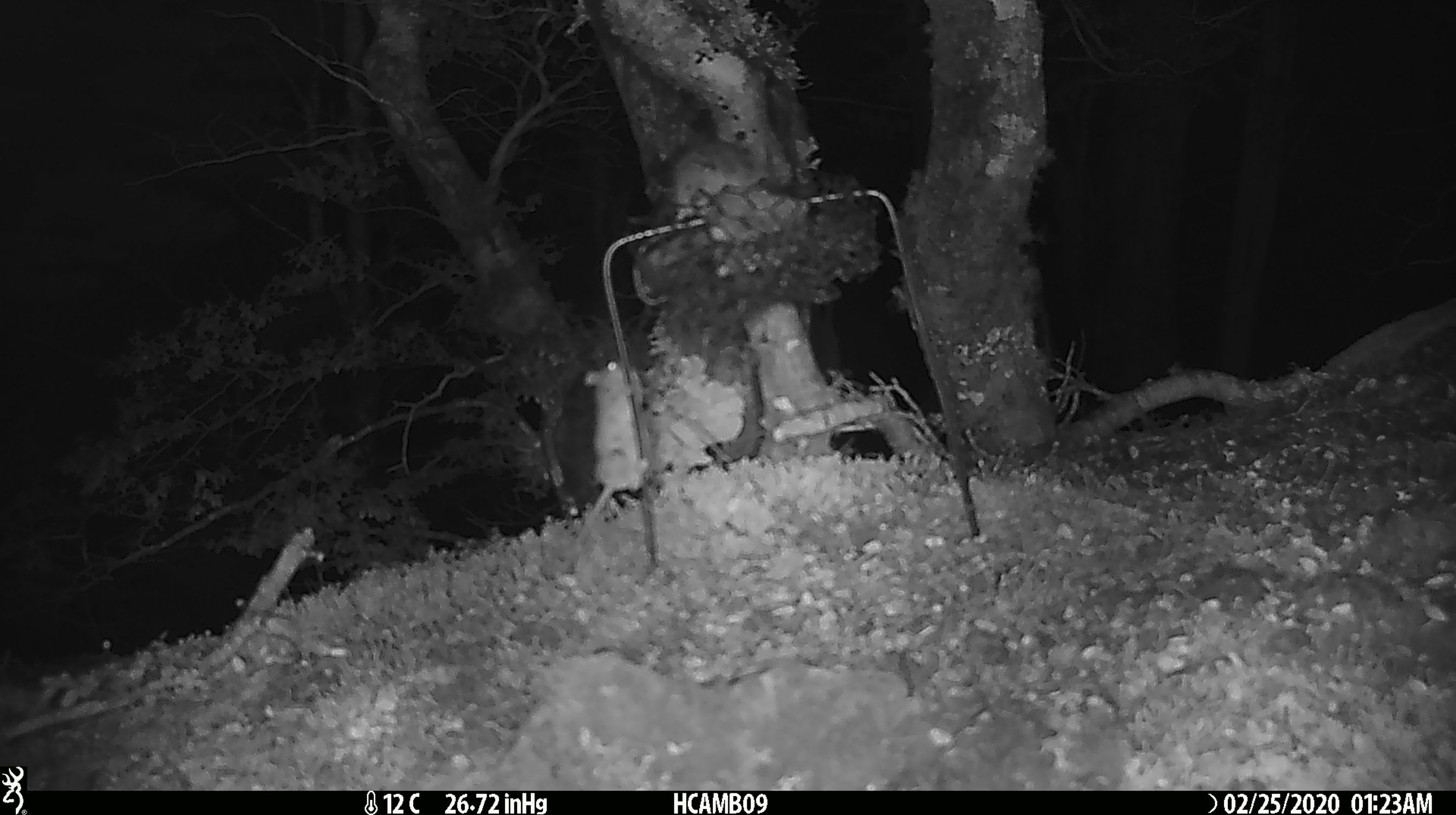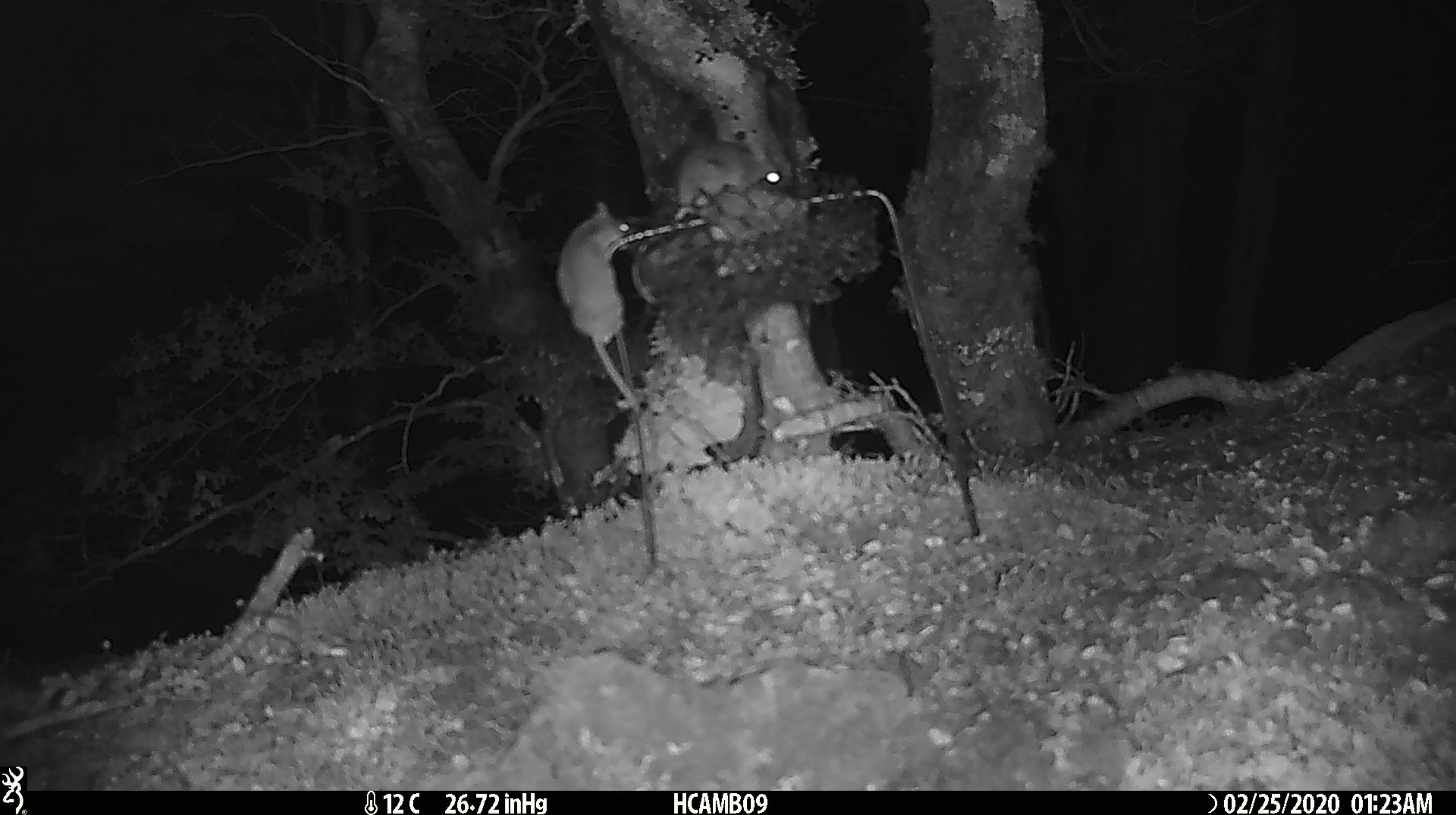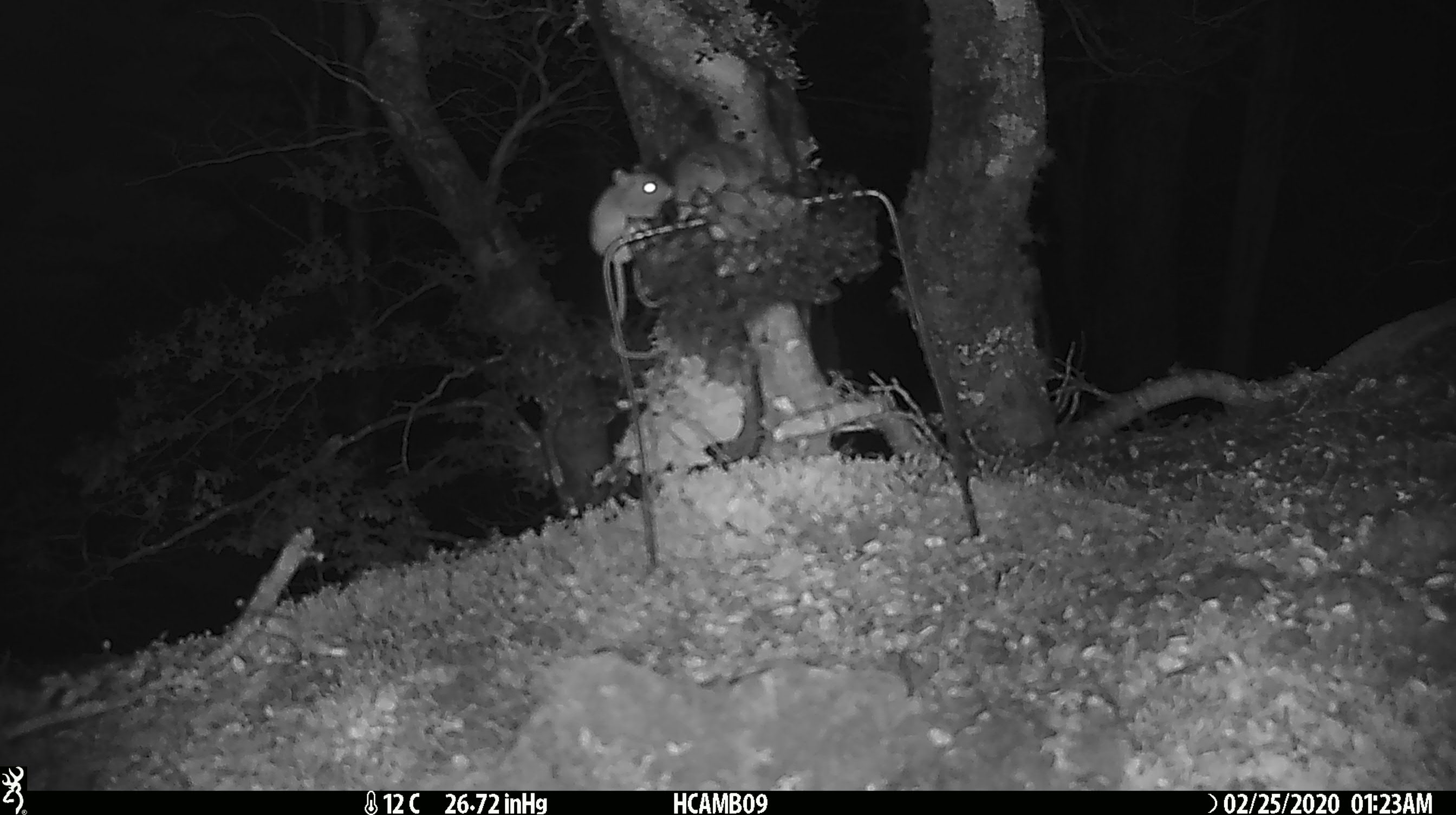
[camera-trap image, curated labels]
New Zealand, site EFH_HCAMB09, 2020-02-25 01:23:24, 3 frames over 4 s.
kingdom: Animalia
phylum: Chordata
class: Mammalia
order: Rodentia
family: Muridae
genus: Mus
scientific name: Mus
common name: mouse